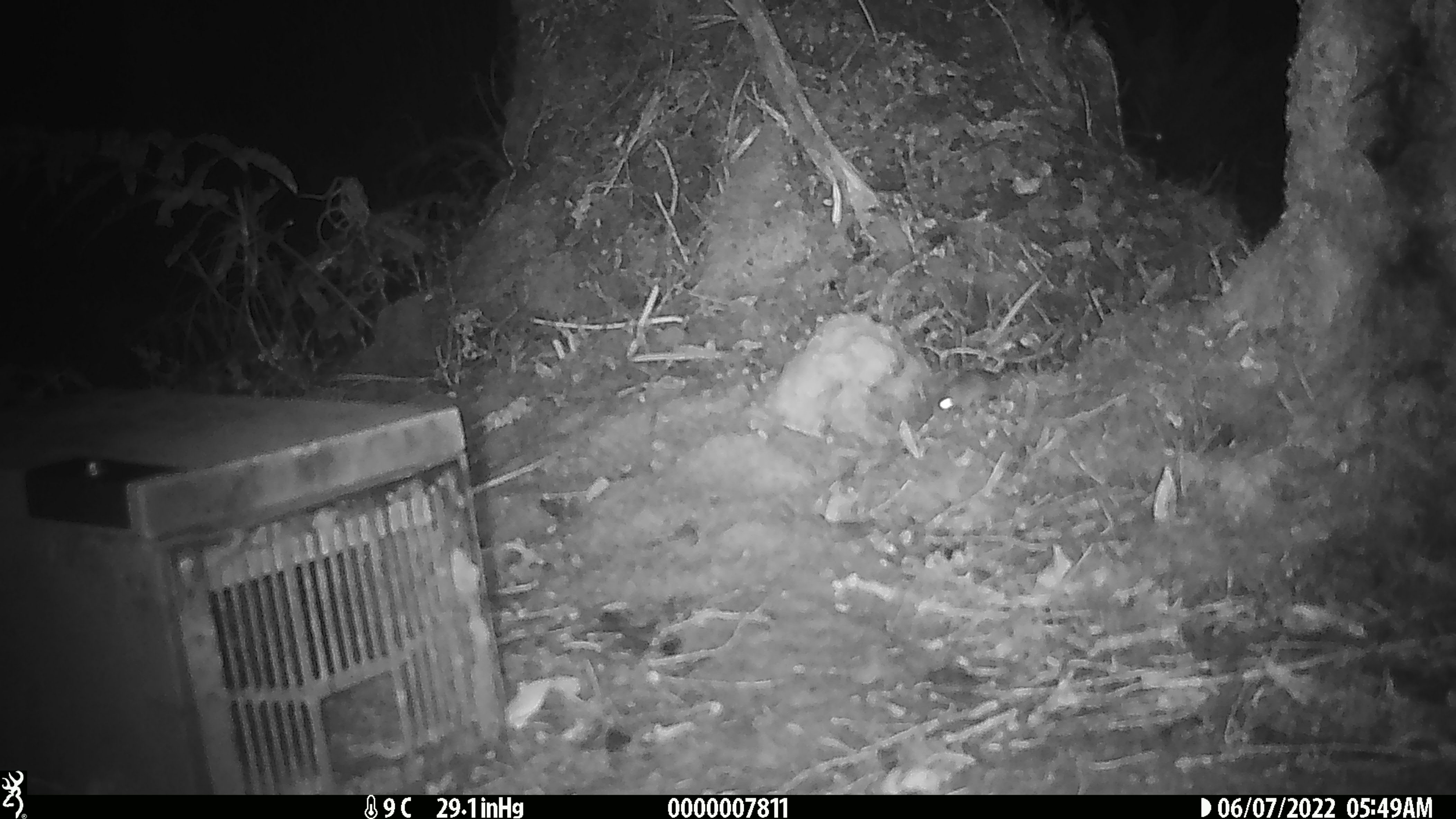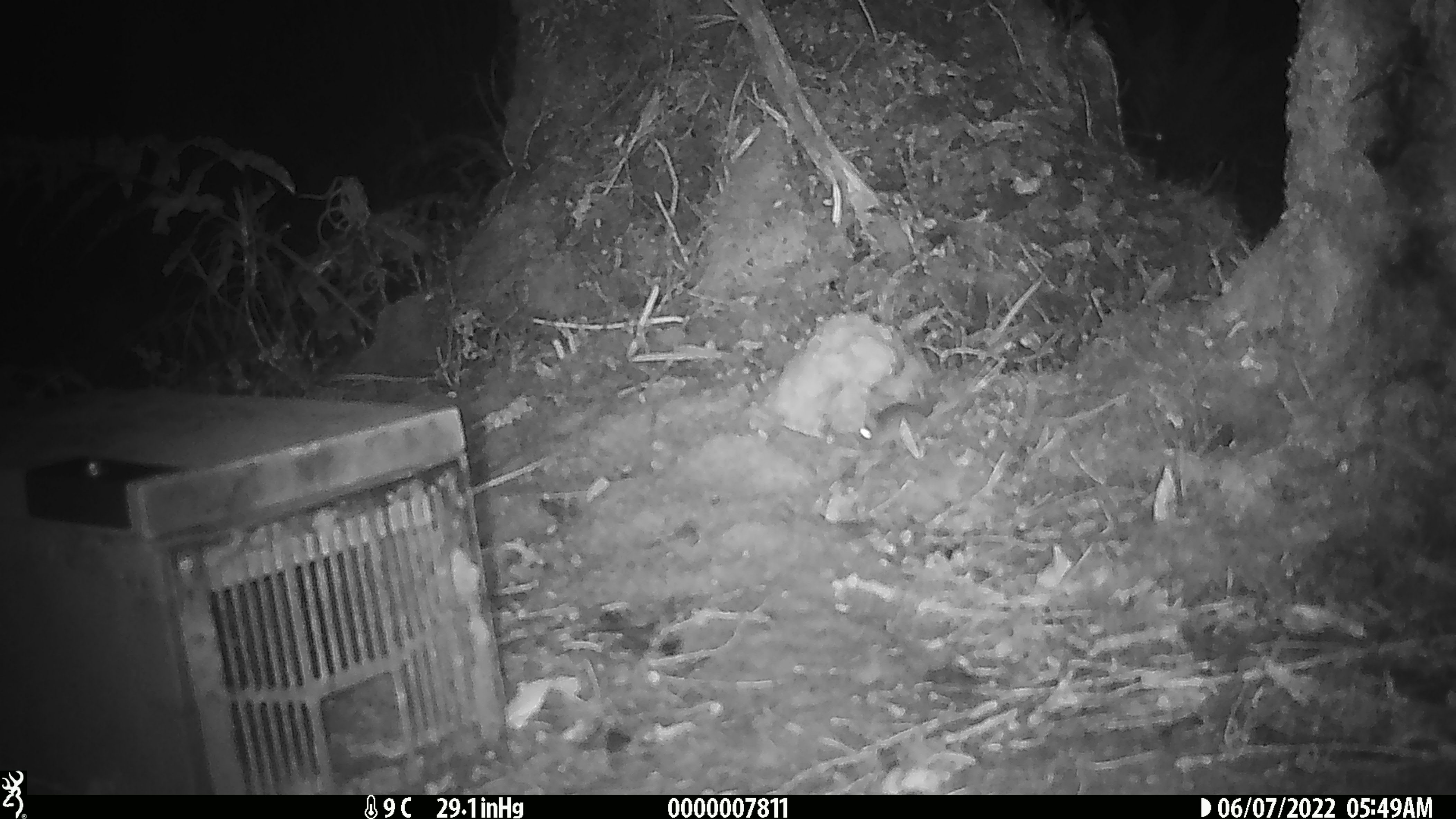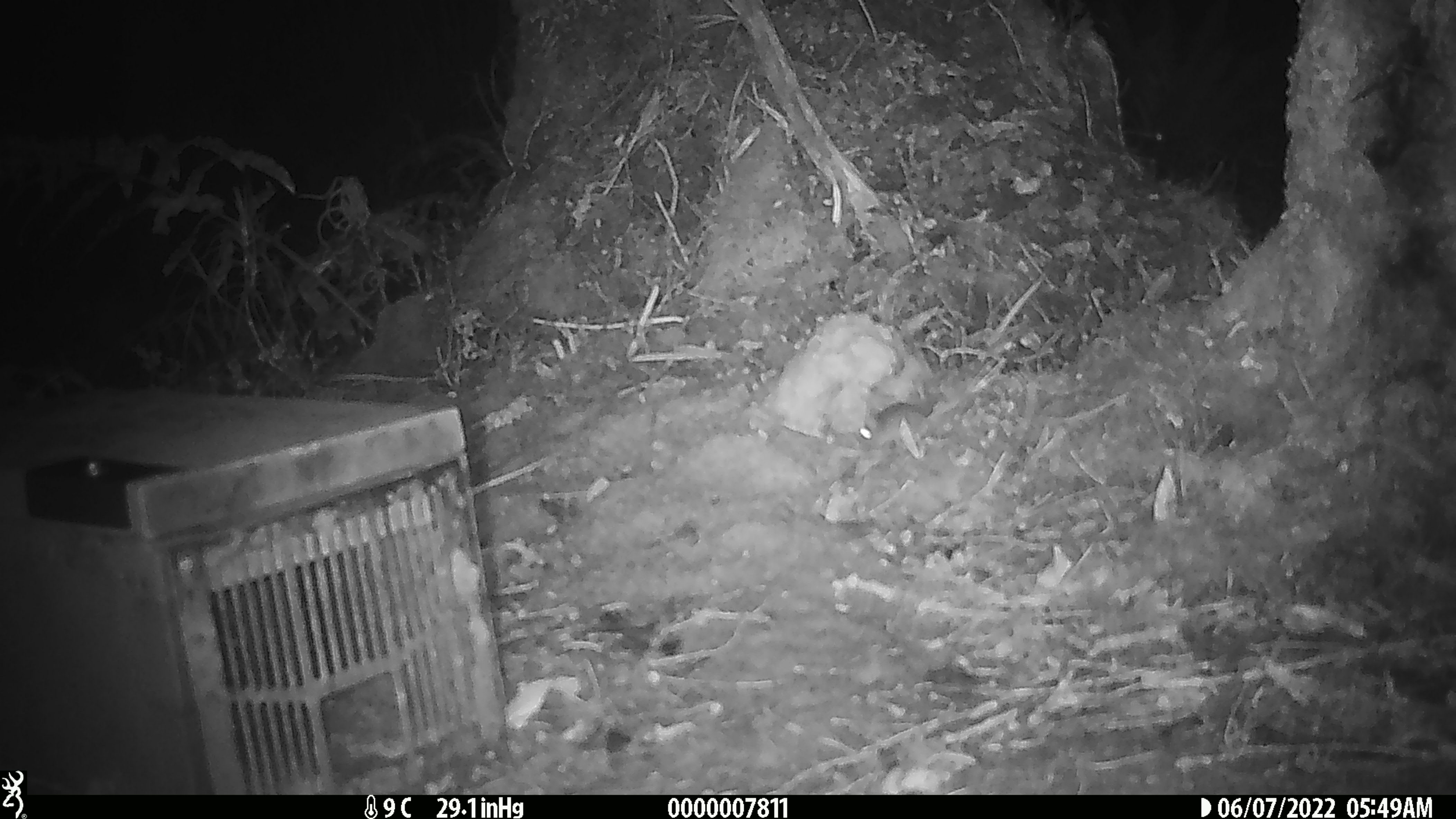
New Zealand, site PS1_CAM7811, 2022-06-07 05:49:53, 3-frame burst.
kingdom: Animalia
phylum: Chordata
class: Mammalia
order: Rodentia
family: Muridae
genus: Mus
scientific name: Mus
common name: mouse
Mouse (Mus).